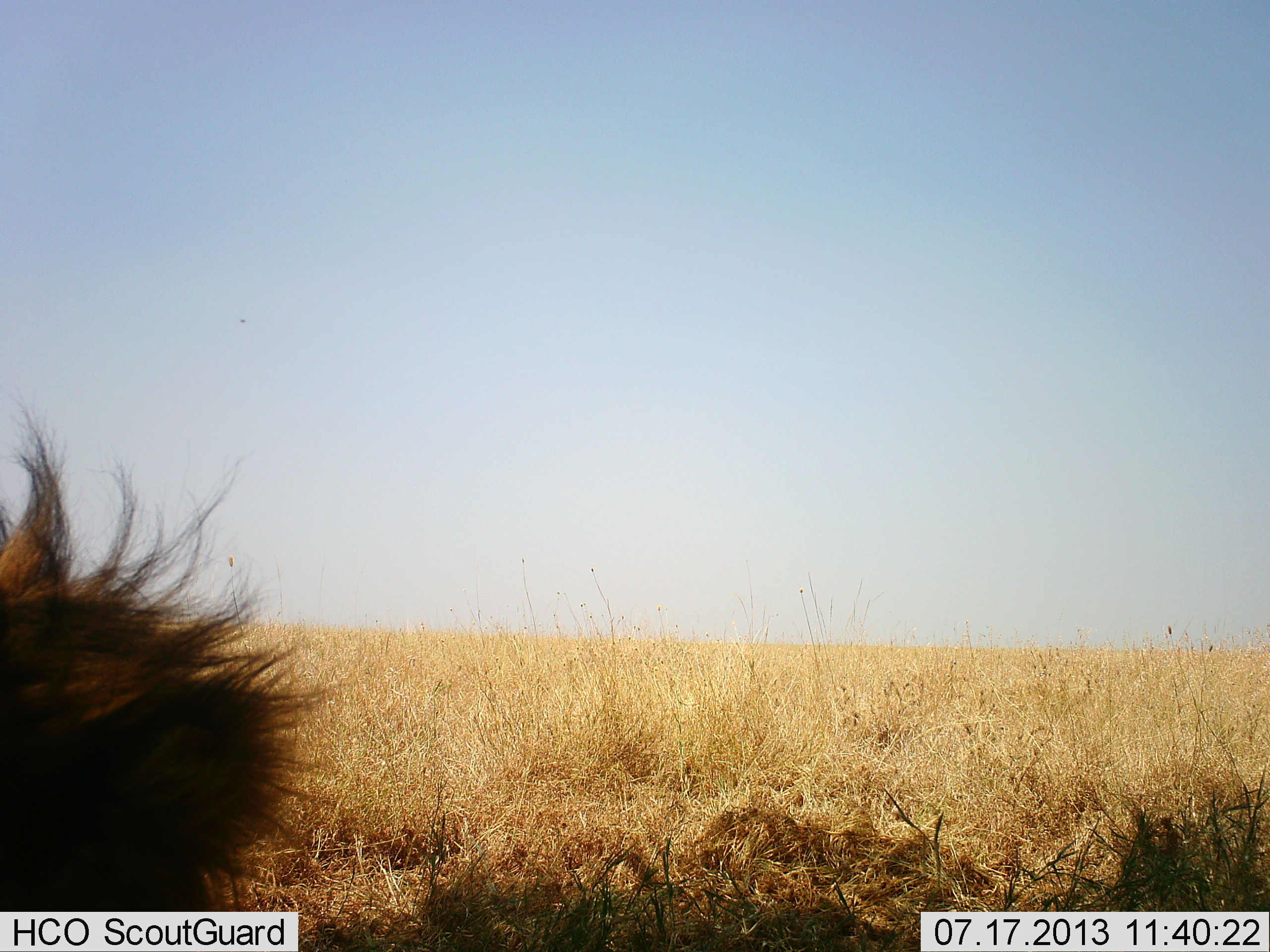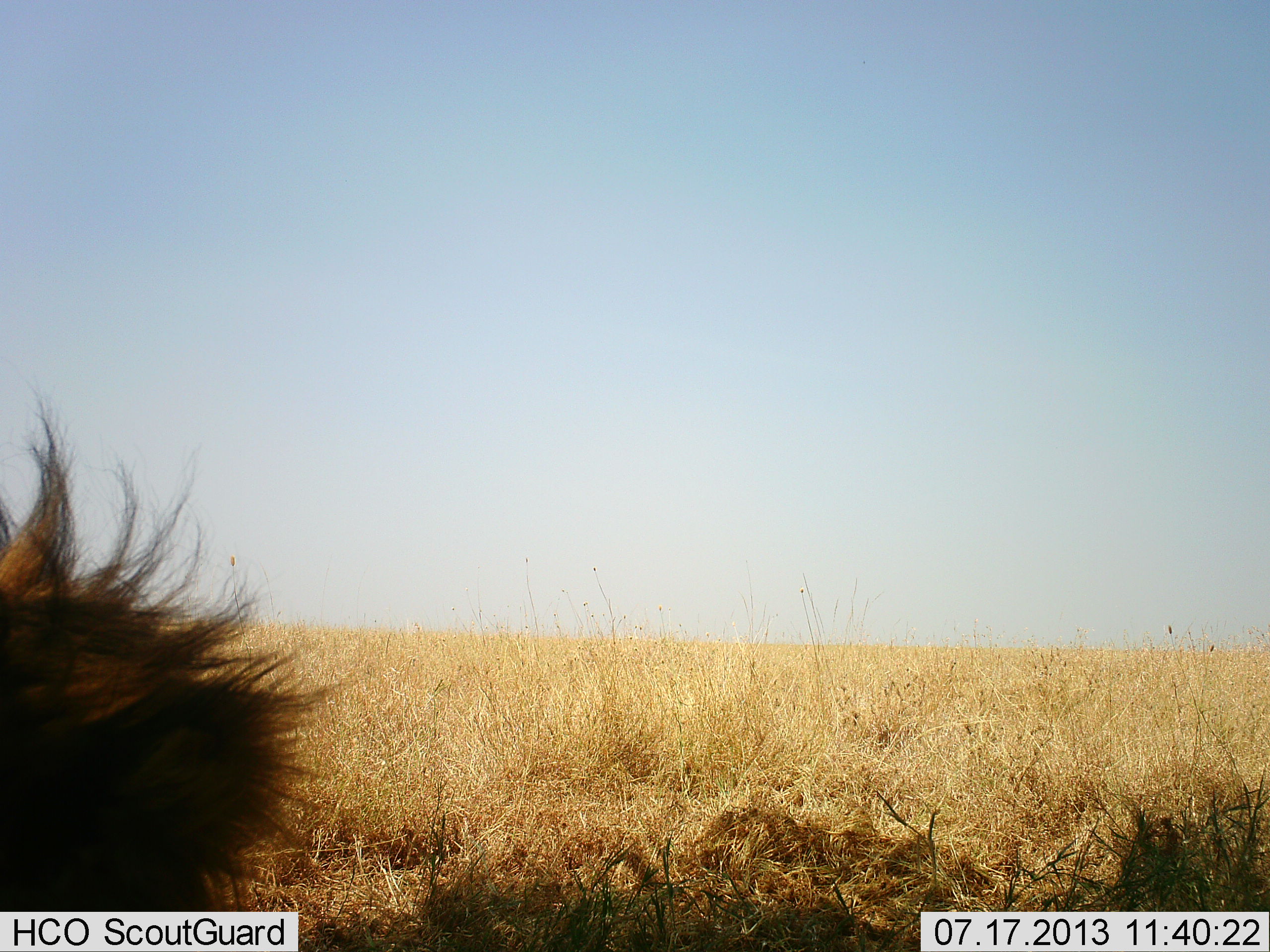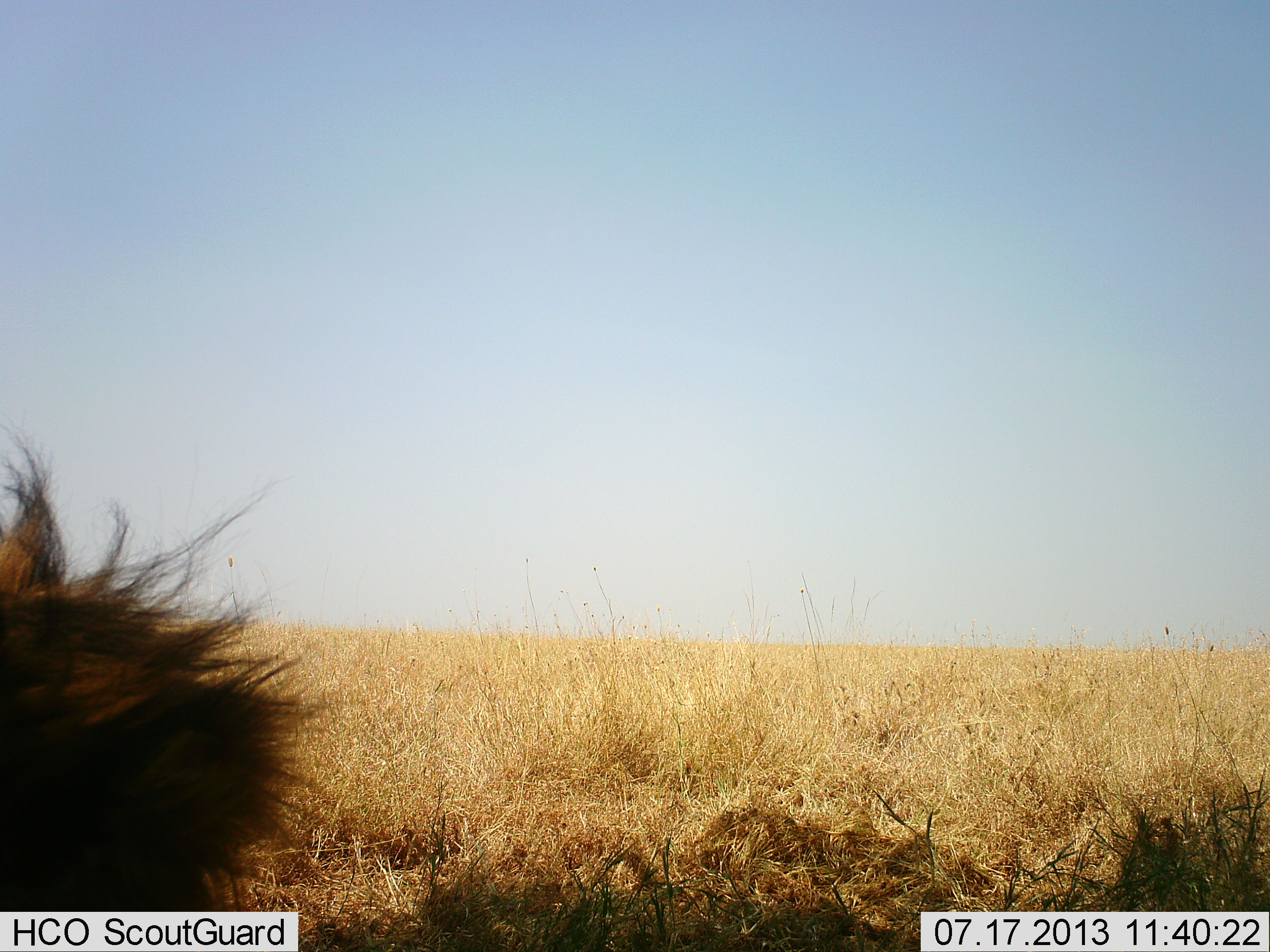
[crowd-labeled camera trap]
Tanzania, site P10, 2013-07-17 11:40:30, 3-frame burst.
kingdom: Animalia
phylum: Chordata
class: Mammalia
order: Carnivora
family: Felidae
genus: Panthera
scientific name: Panthera leo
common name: lion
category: lionmale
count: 1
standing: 7%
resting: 87%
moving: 7%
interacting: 0%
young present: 0%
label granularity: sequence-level